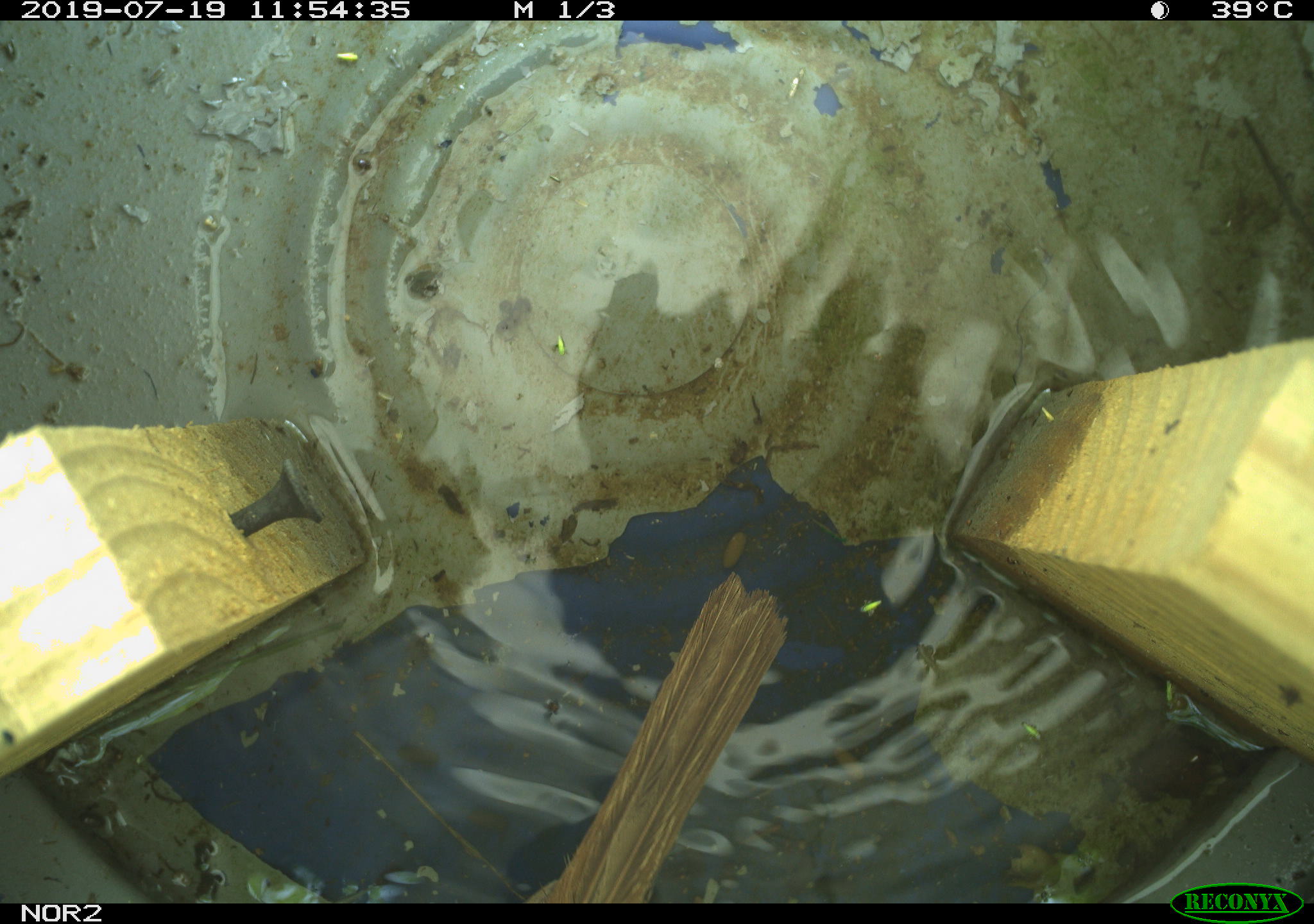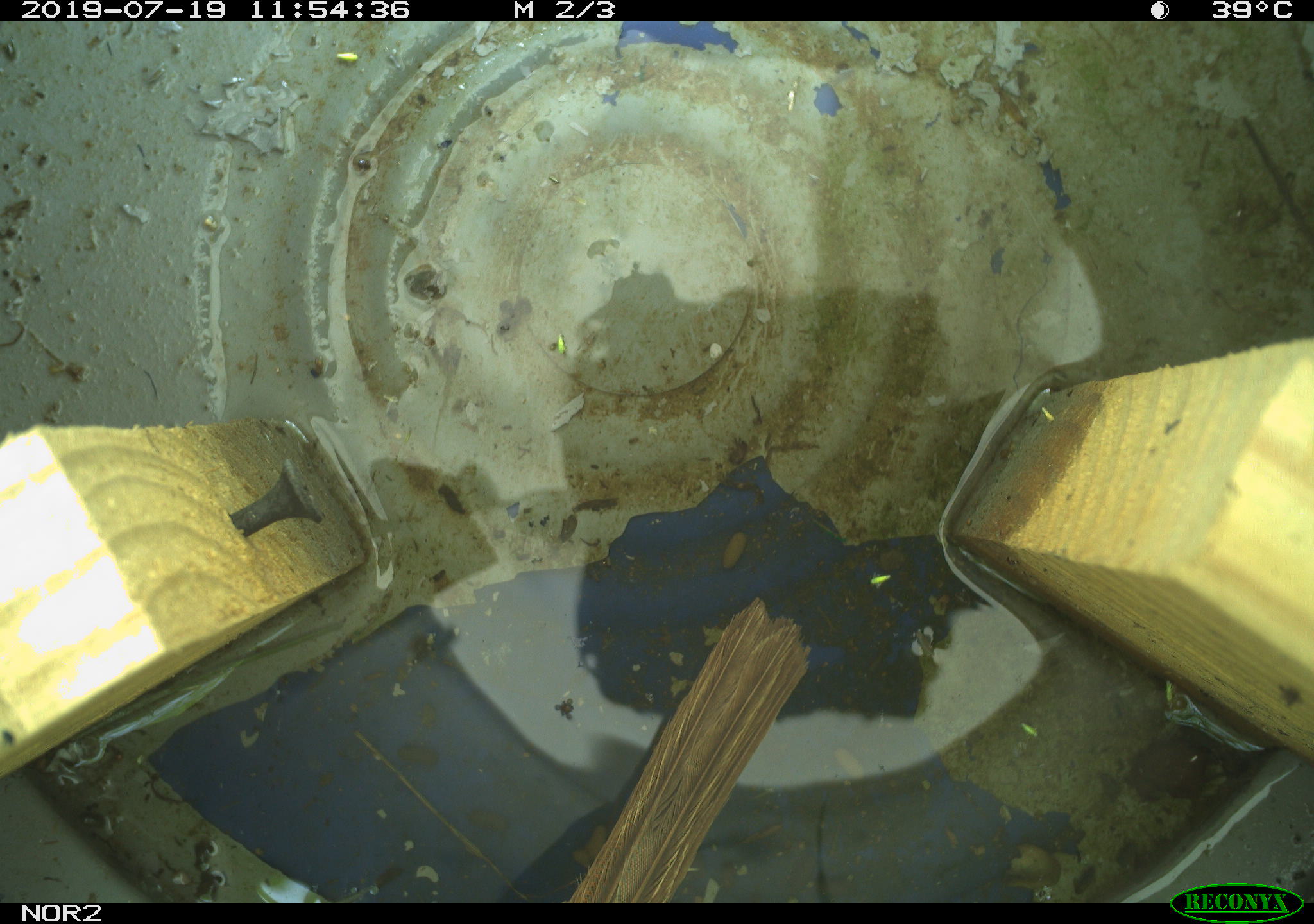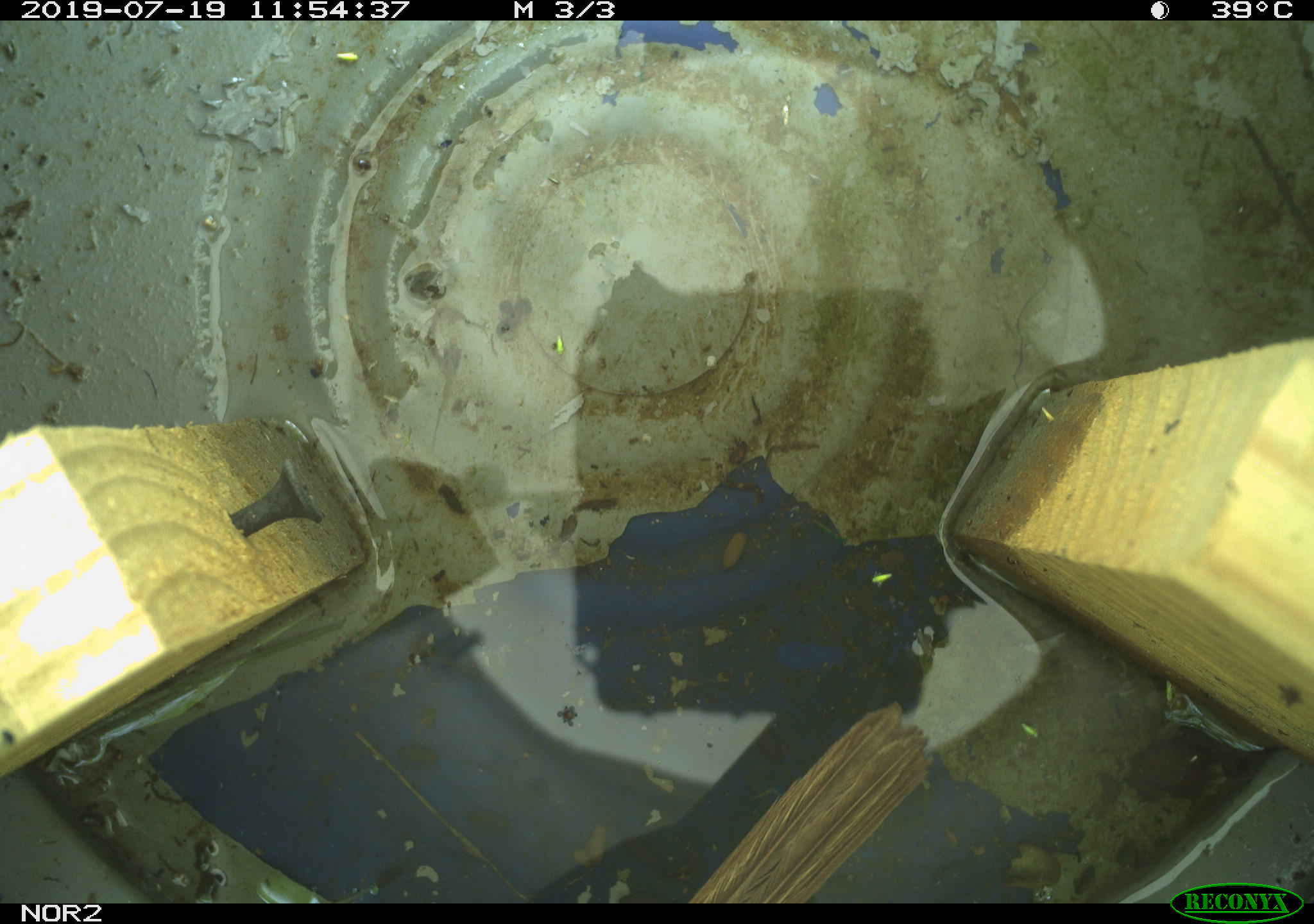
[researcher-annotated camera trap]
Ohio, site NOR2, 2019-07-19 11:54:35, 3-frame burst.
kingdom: Animalia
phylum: Chordata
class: Aves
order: Passeriformes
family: Passerellidae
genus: Melospiza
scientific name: Melospiza melodia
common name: song sparrow